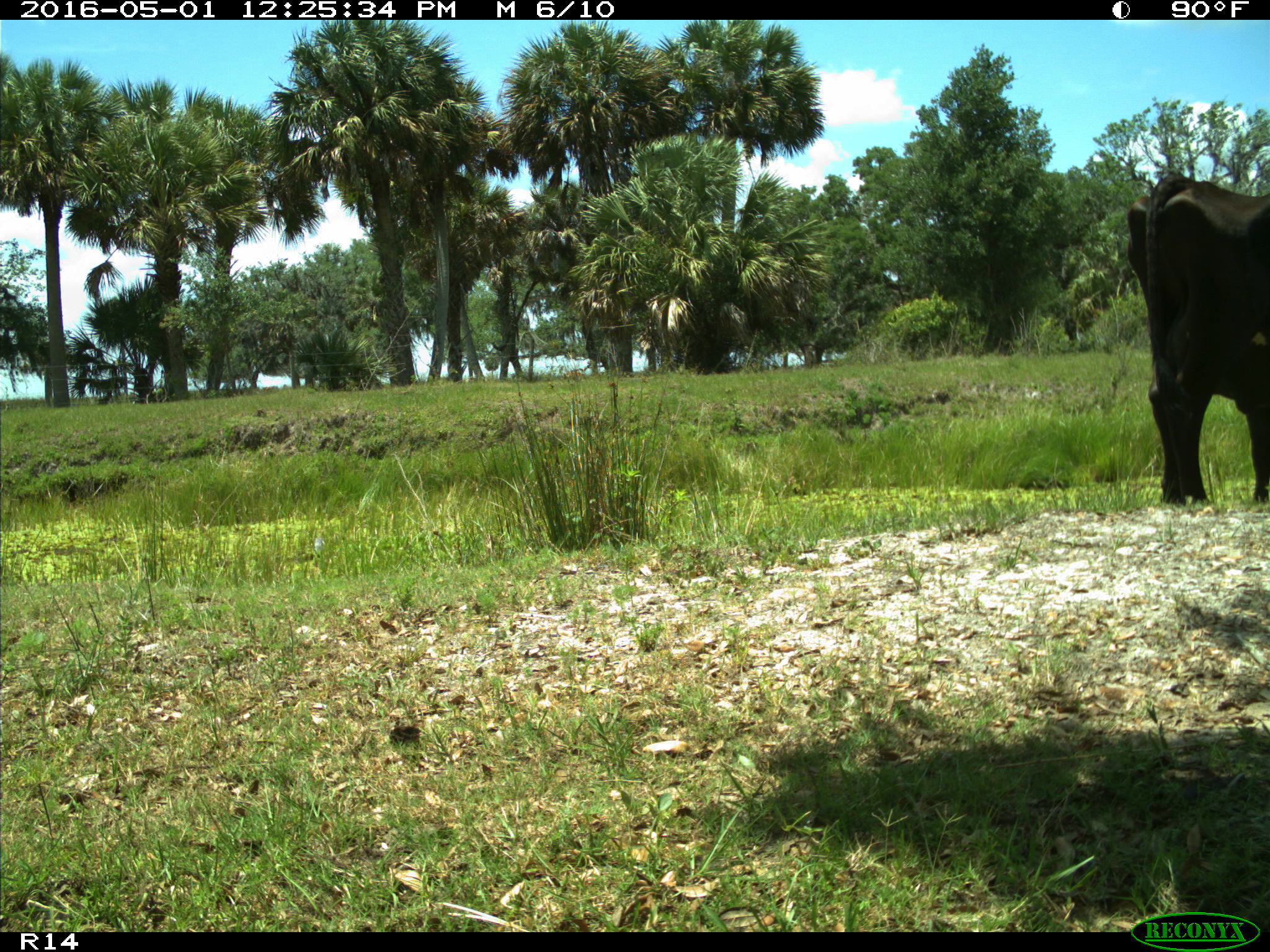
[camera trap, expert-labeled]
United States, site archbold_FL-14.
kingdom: Animalia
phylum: Chordata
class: Mammalia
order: Artiodactyla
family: Bovidae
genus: Bos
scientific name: Bos taurus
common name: domestic cow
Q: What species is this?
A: Bos taurus (domestic cow).